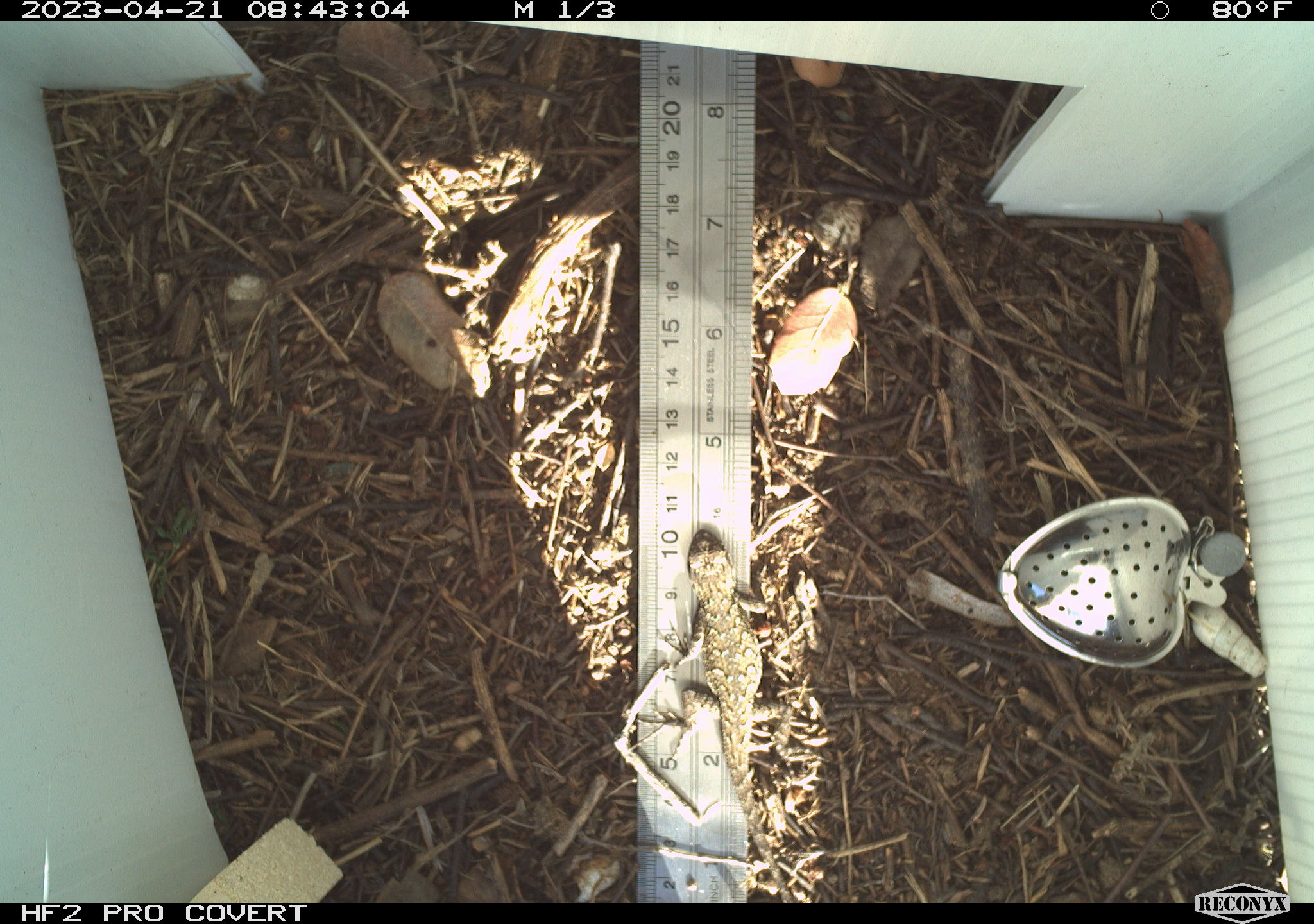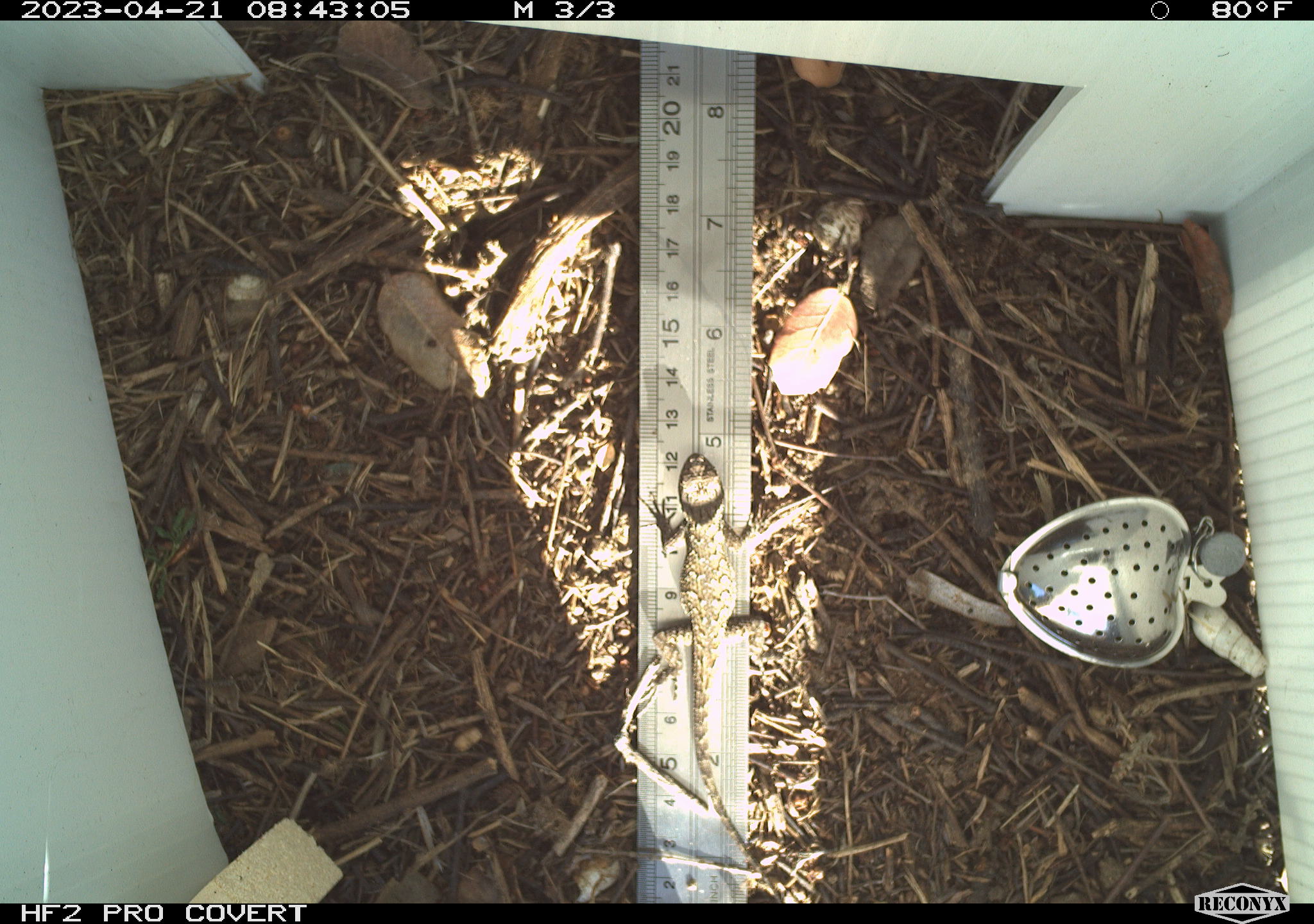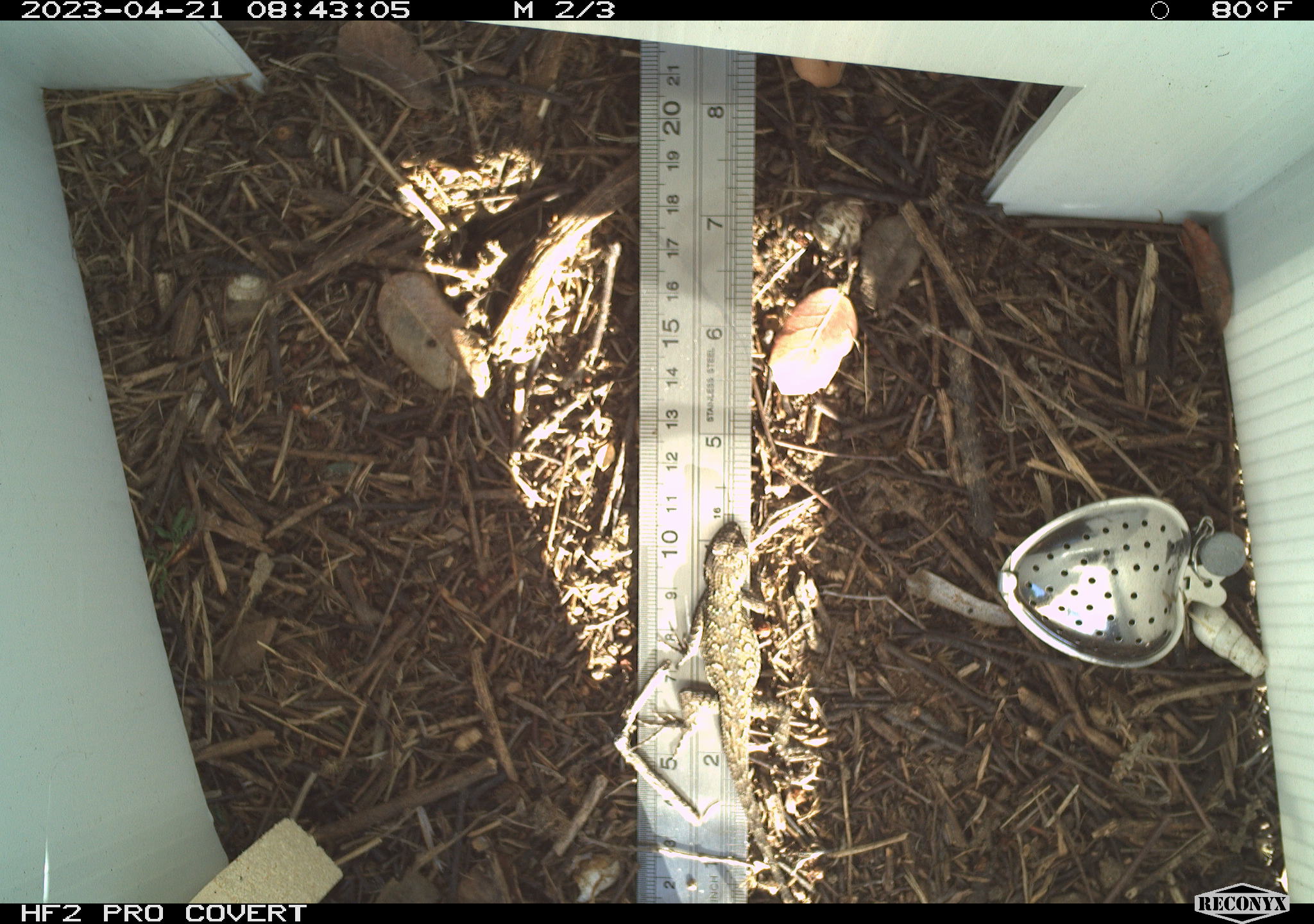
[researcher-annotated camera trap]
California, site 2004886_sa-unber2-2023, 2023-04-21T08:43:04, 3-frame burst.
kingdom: Animalia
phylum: Chordata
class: Reptilia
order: Squamata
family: Phrynosomatidae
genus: Sceloporus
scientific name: Sceloporus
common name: spiny lizards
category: sceloporus species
Sceloporus species (spiny lizards) (Sceloporus).